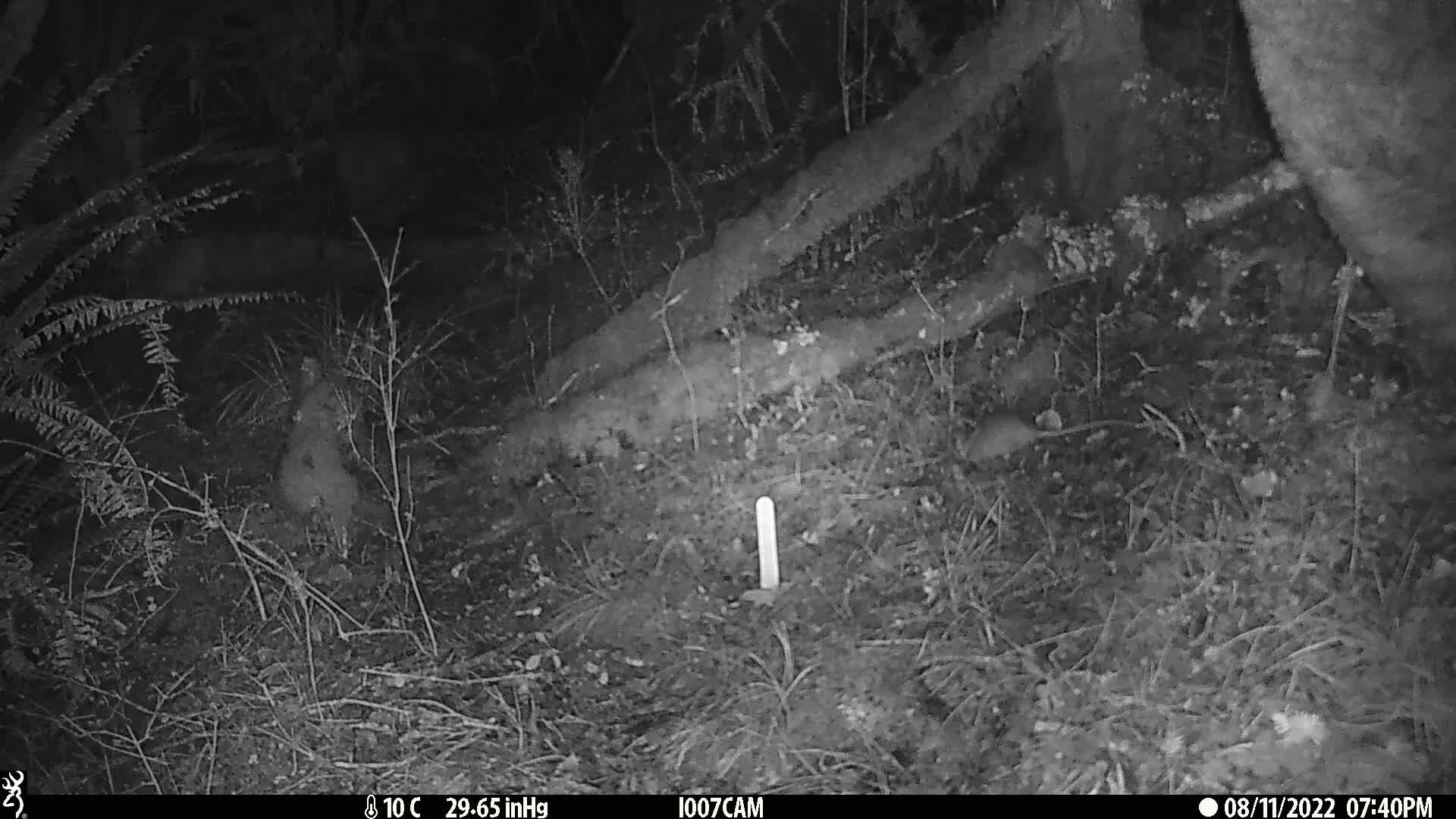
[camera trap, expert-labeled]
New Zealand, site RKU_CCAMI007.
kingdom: Animalia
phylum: Chordata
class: Mammalia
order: Rodentia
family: Muridae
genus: Rattus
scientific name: Rattus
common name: rat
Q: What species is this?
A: Rat (Rattus).